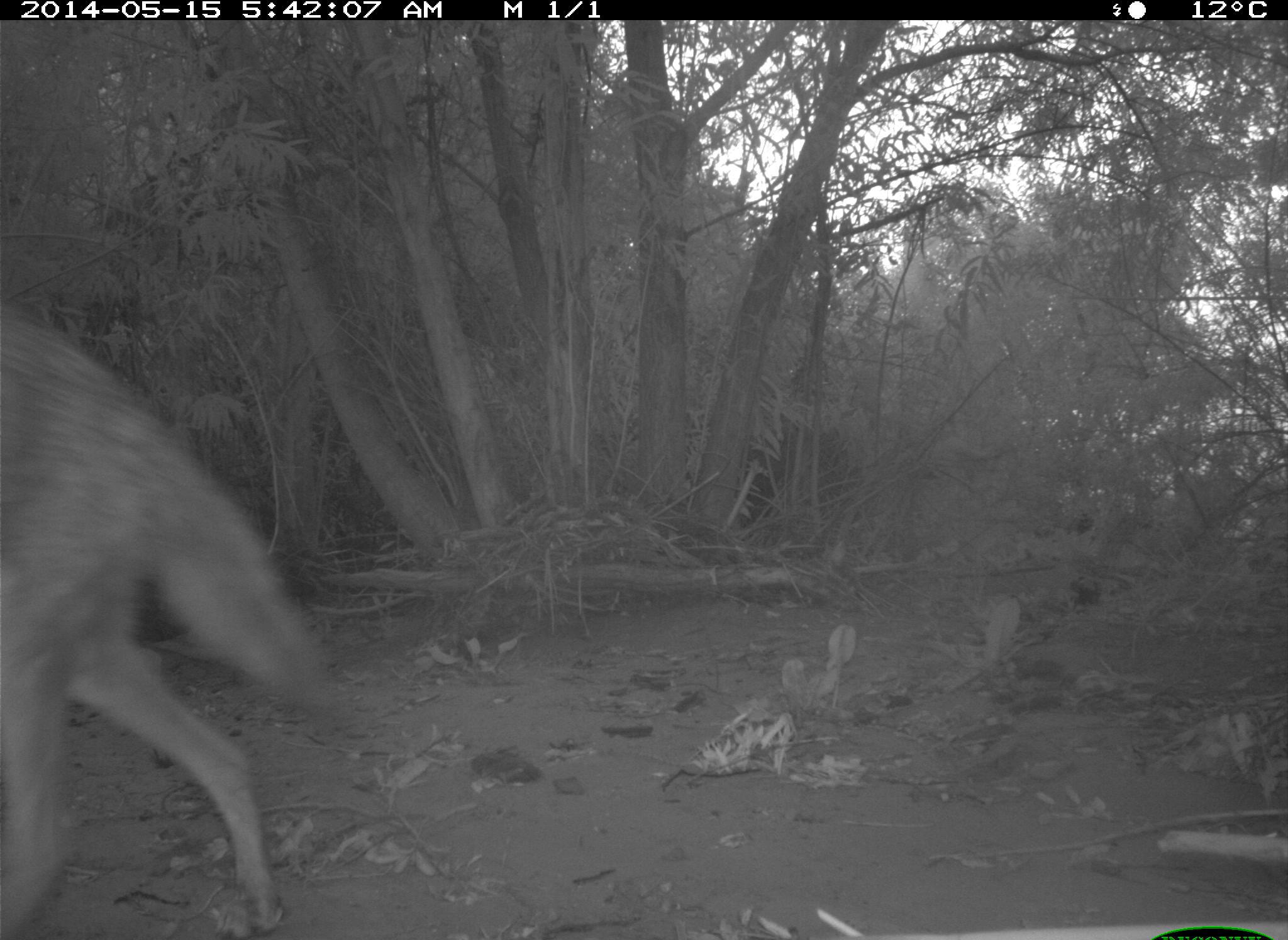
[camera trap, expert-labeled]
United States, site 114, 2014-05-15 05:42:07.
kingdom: Animalia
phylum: Chordata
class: Mammalia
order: Carnivora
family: Canidae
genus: Canis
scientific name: Canis latrans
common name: coyote